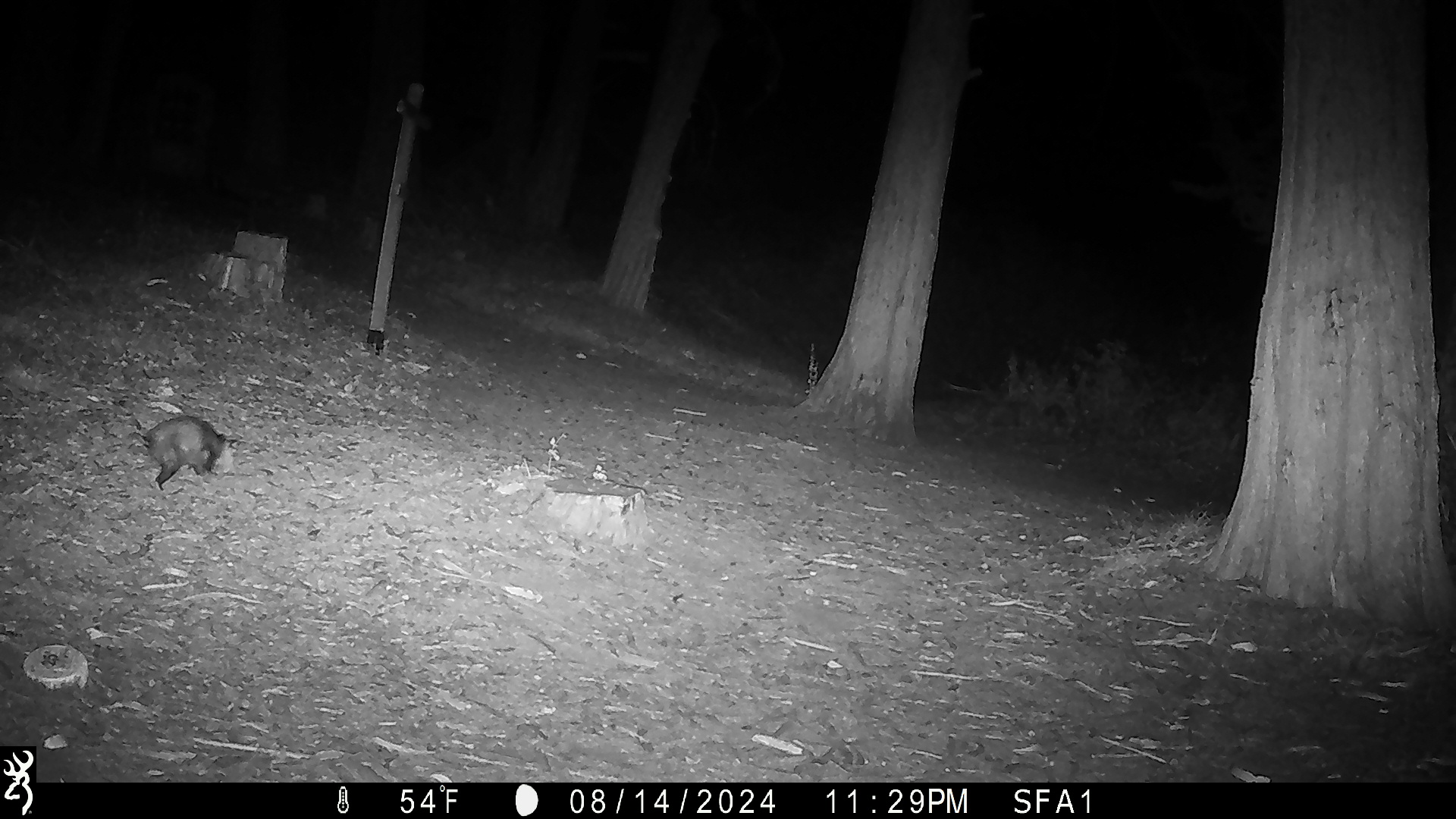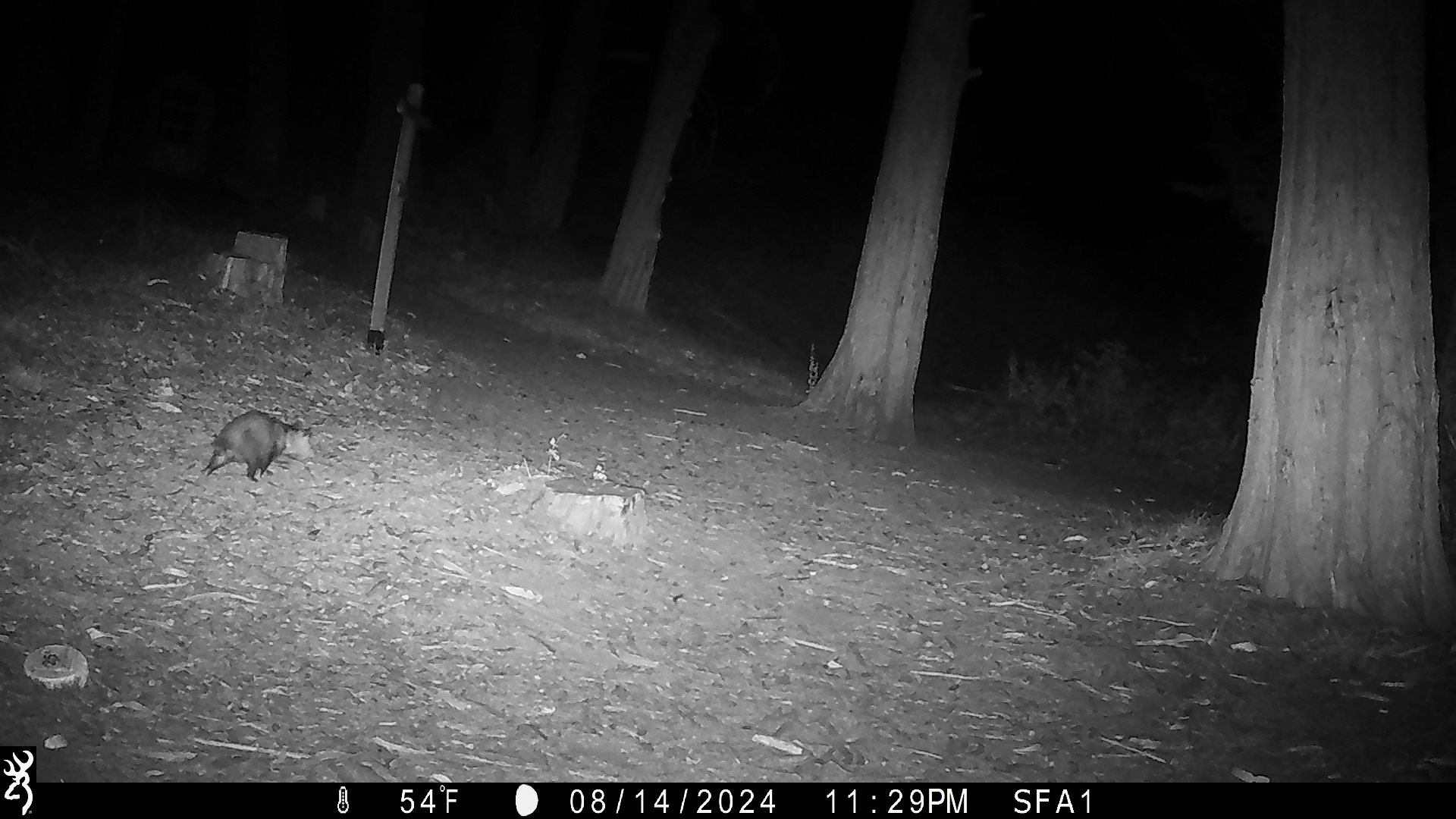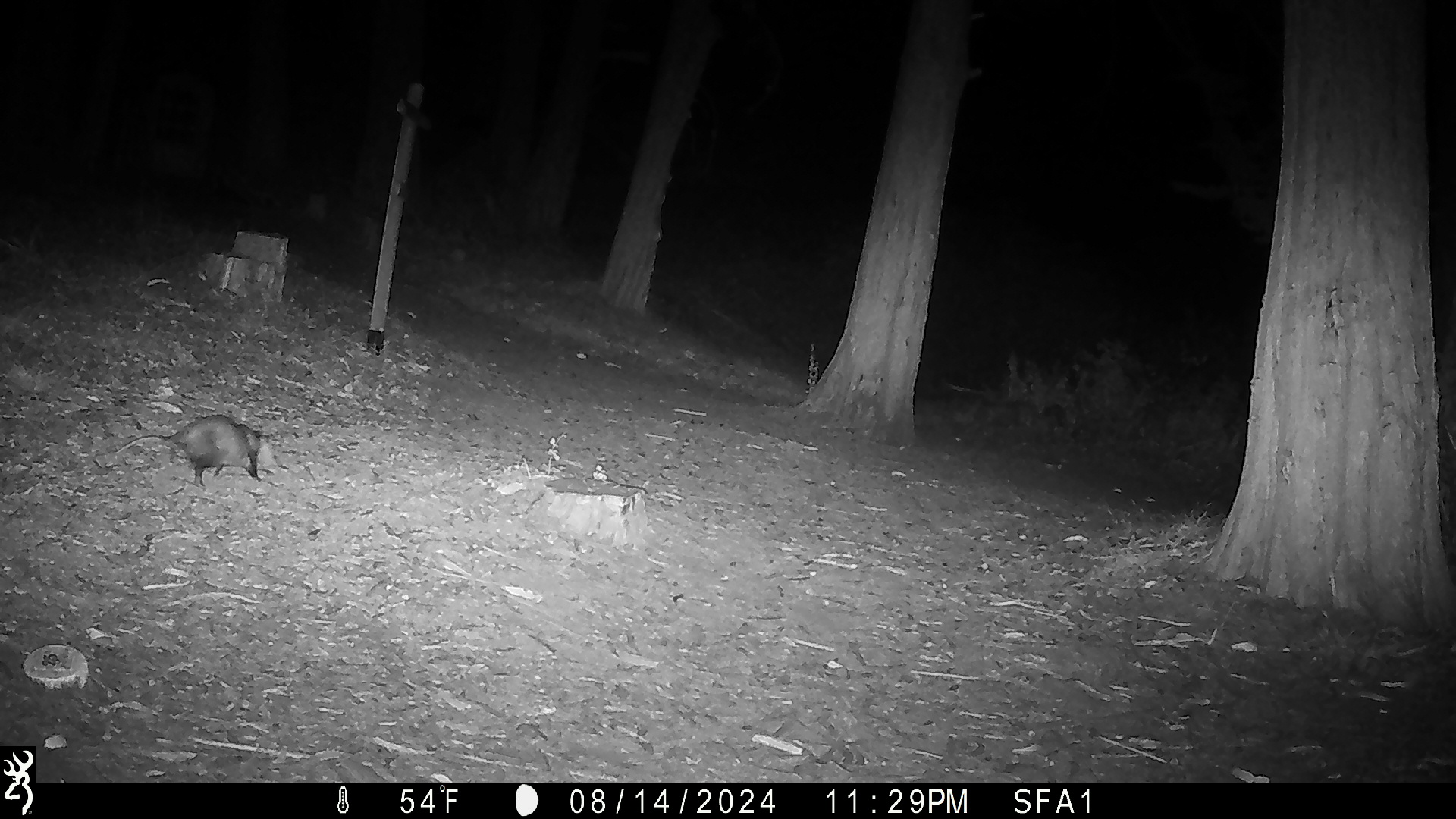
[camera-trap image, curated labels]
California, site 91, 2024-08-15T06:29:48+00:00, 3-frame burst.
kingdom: Animalia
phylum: Chordata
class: Mammalia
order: Didelphimorphia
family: Didelphidae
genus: Didelphis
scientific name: Didelphis virginiana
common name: virginia opossum